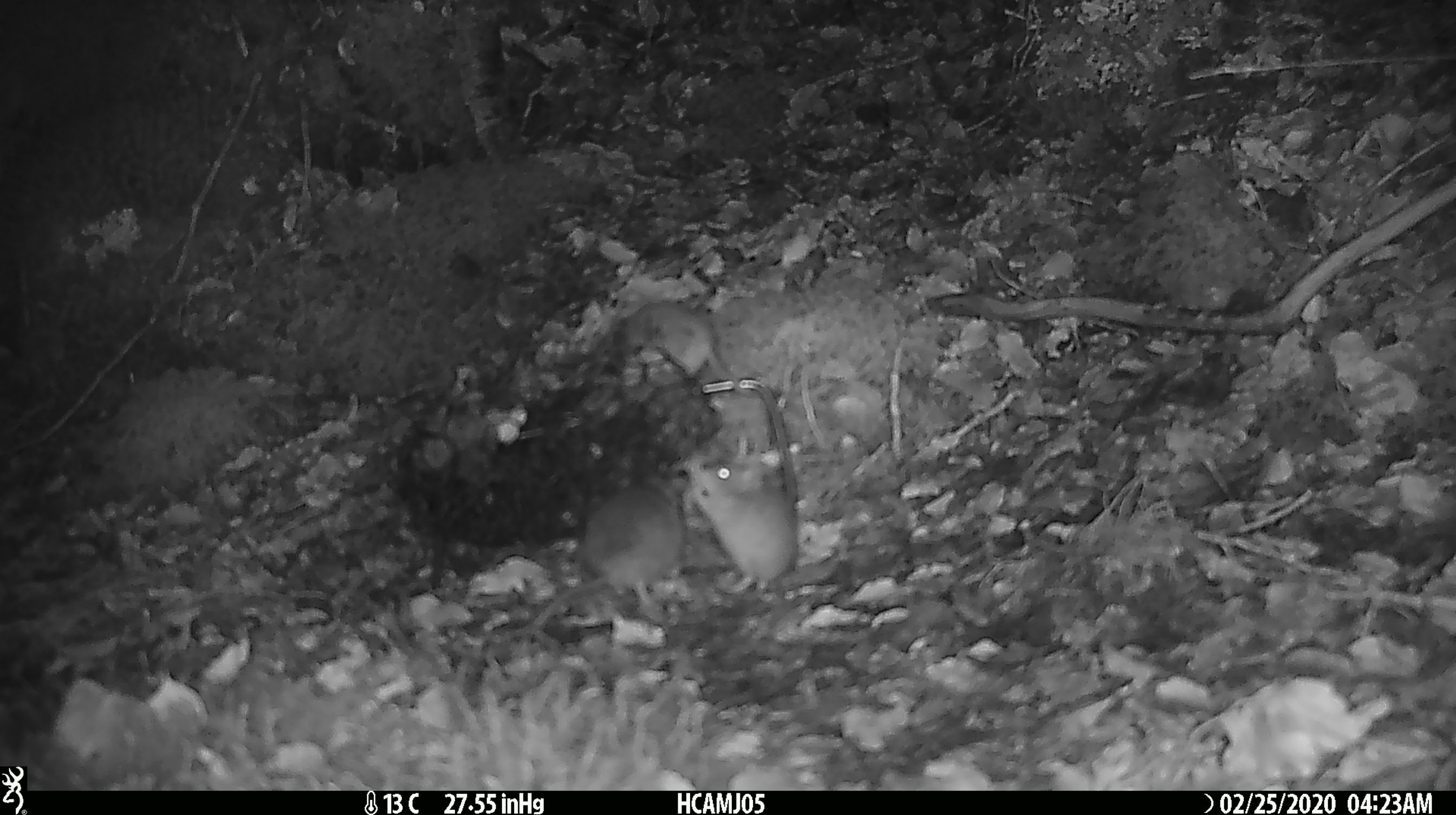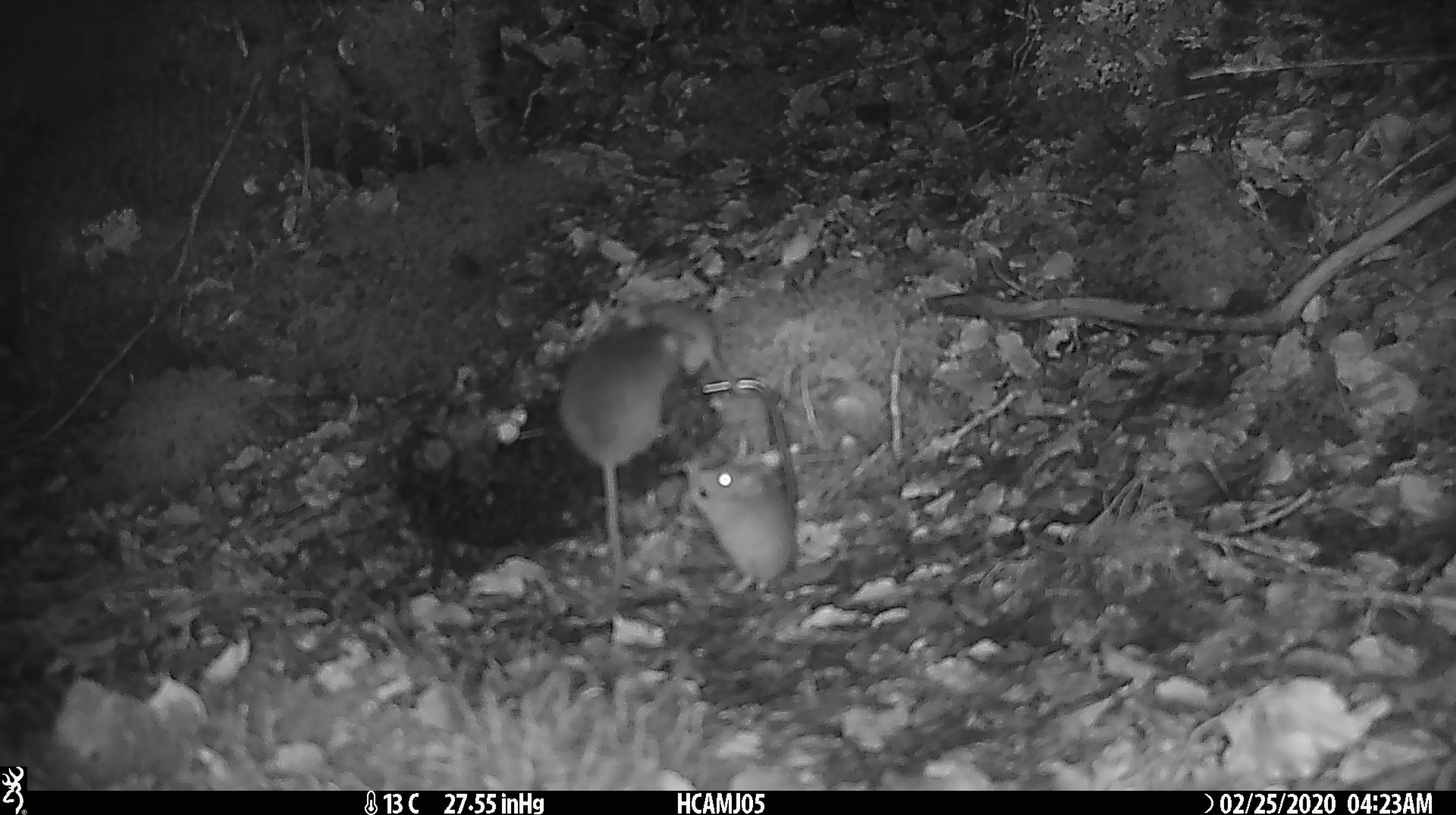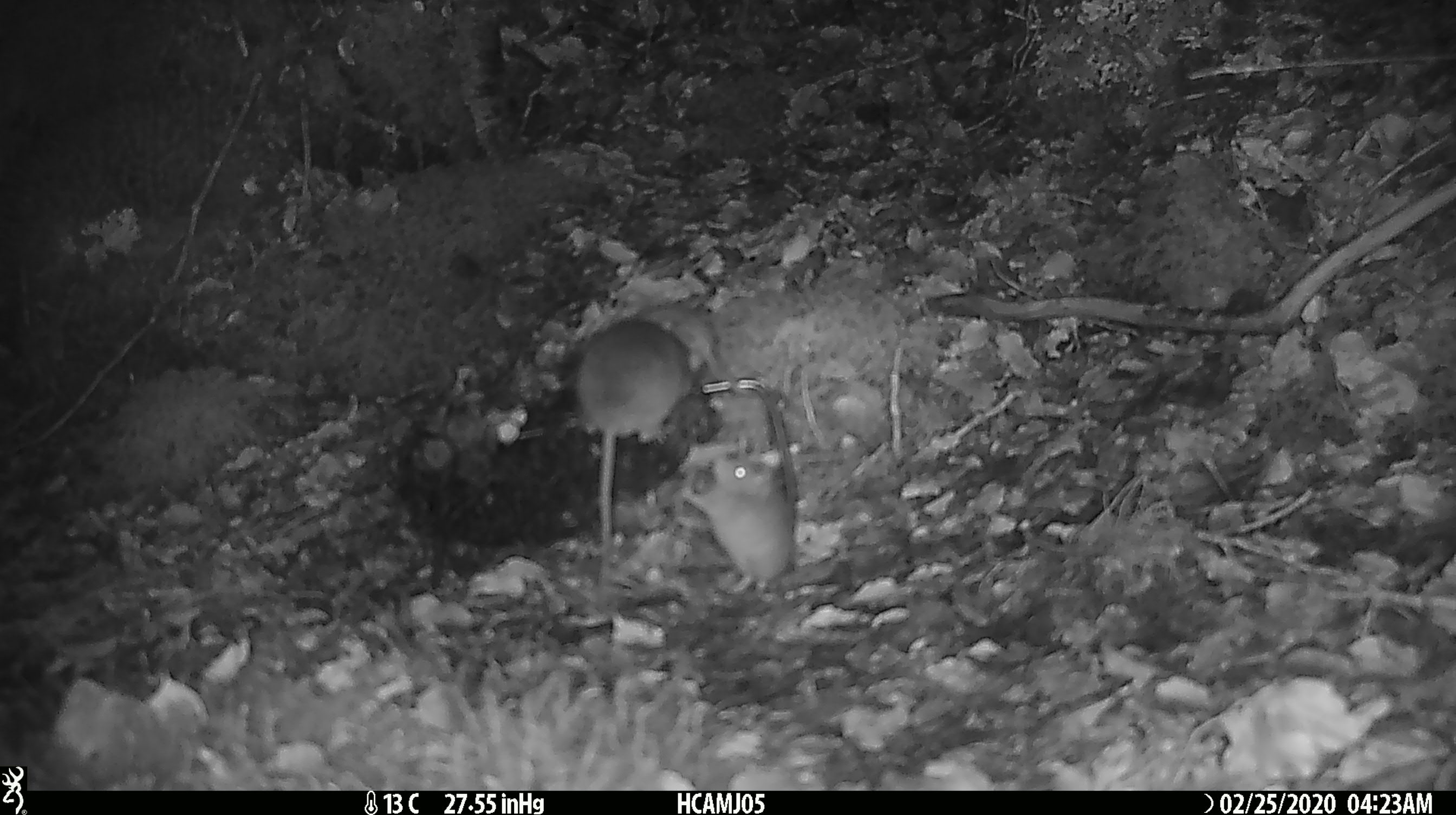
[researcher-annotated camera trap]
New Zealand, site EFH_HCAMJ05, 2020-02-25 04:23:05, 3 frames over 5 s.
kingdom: Animalia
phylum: Chordata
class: Mammalia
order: Rodentia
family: Muridae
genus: Mus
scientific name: Mus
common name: mouse